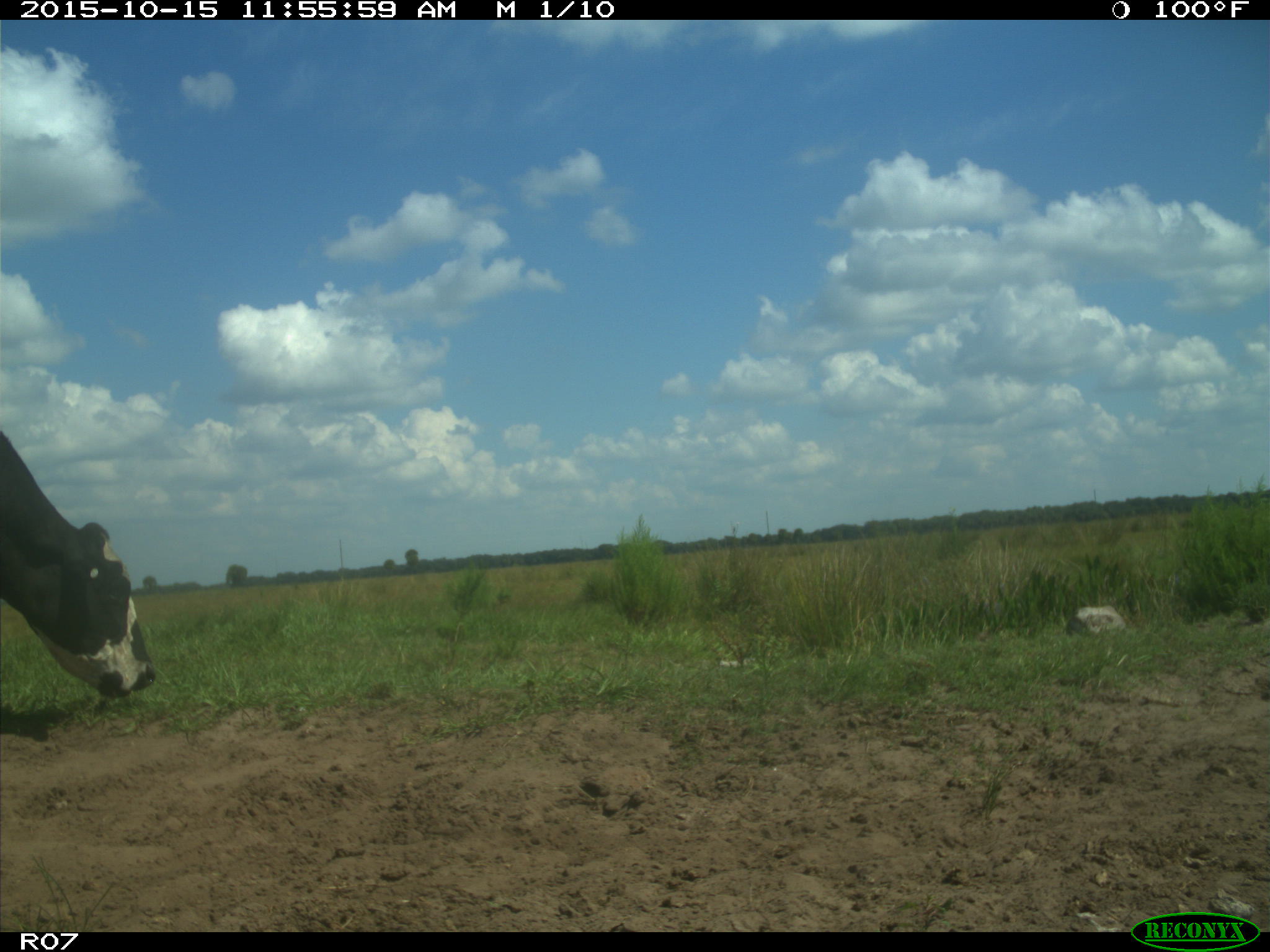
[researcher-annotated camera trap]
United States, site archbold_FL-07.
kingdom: Animalia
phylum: Chordata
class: Mammalia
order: Artiodactyla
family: Bovidae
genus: Bos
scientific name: Bos taurus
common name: domestic cow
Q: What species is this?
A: Bos taurus (domestic cow).